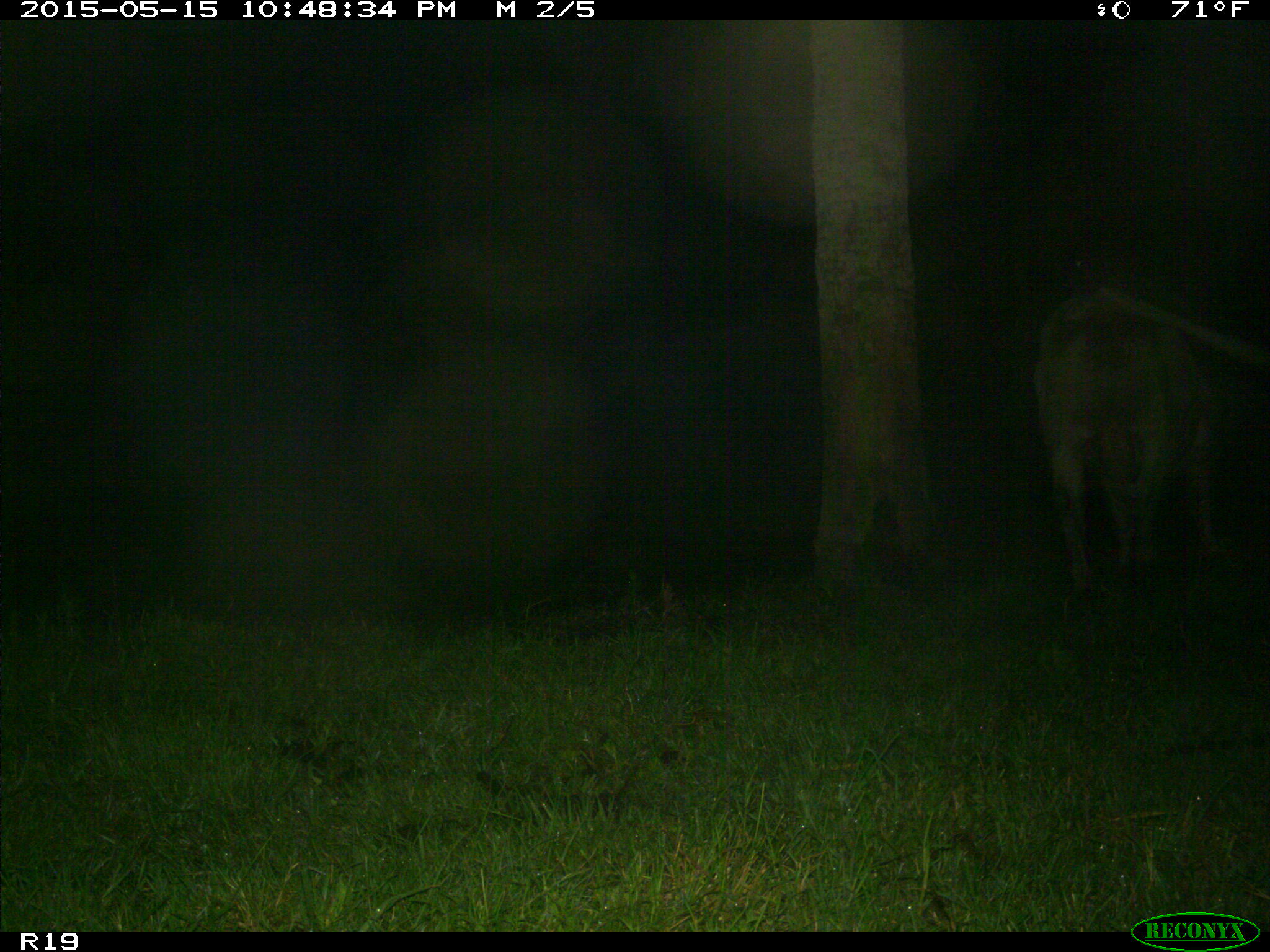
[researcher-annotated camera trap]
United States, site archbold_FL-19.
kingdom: Animalia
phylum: Chordata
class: Mammalia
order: Artiodactyla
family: Bovidae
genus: Bos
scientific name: Bos taurus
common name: domestic cow